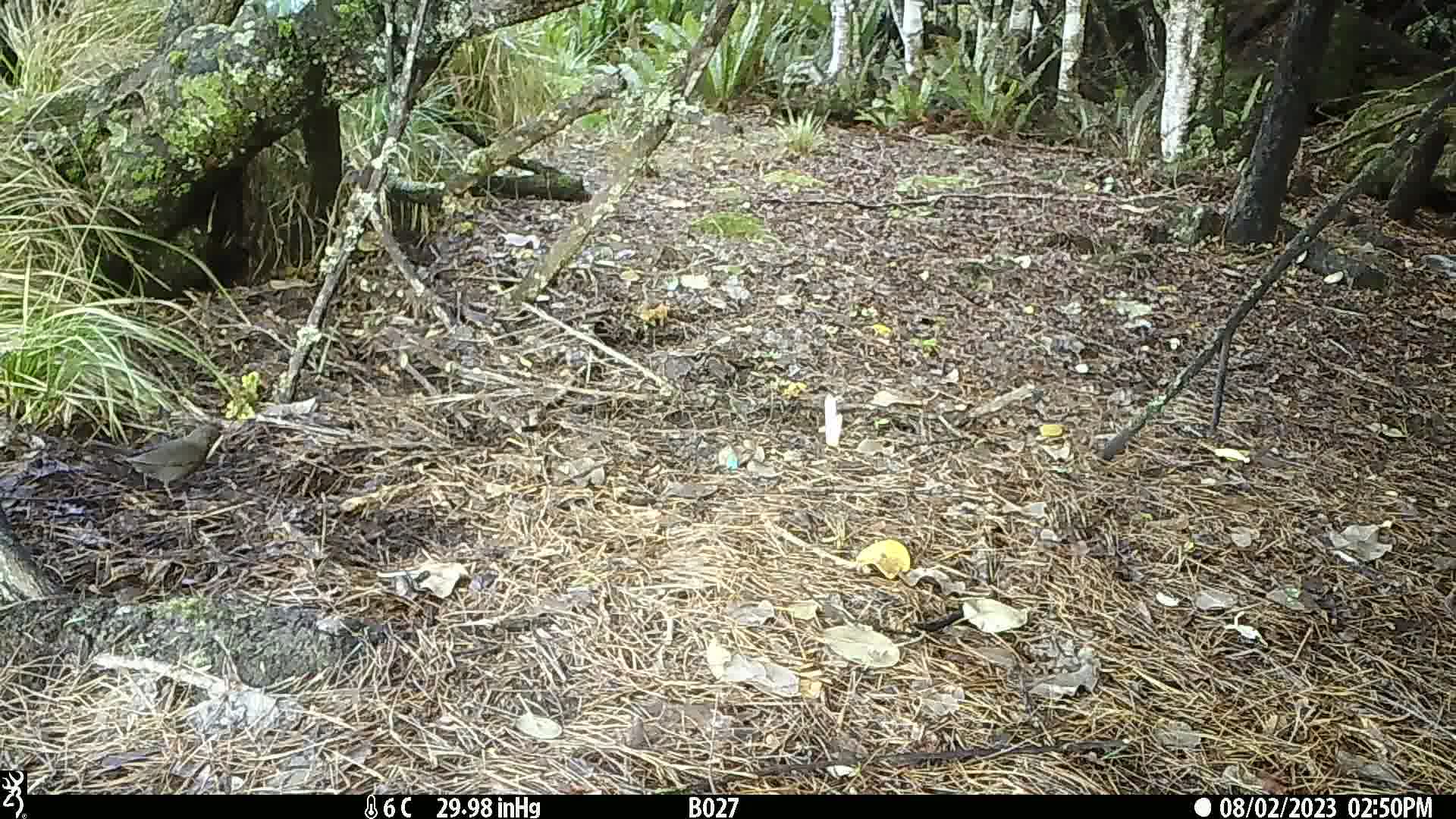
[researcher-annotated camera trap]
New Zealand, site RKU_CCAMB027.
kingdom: Animalia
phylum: Chordata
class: Aves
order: Passeriformes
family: Turdidae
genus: Turdus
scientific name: Turdus merula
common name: eurasian blackbird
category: blackbird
Blackbird (eurasian blackbird) (Turdus merula).